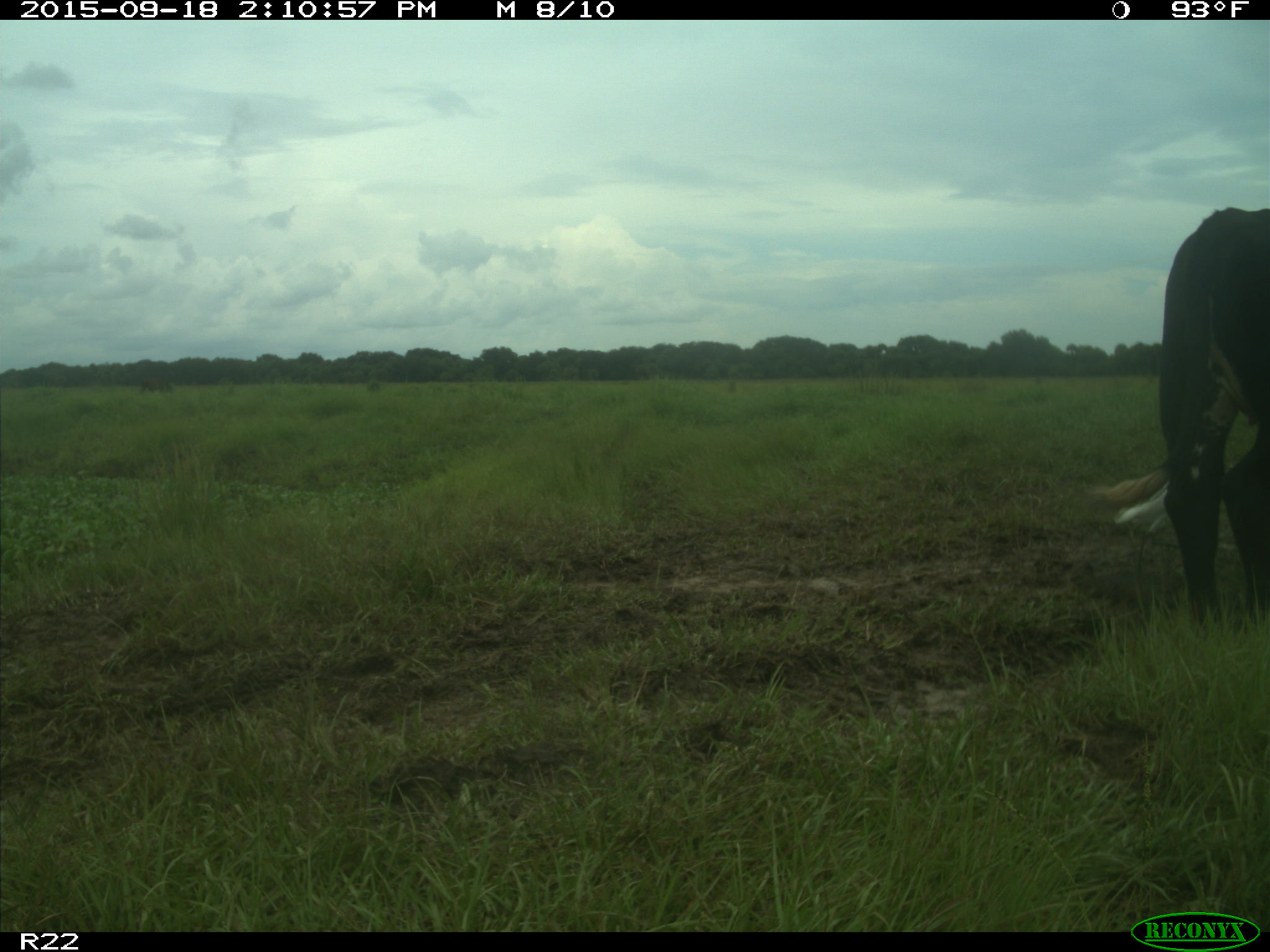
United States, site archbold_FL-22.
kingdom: Animalia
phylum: Chordata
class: Mammalia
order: Artiodactyla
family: Bovidae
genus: Bos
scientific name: Bos taurus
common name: domestic cow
Bos taurus (domestic cow).